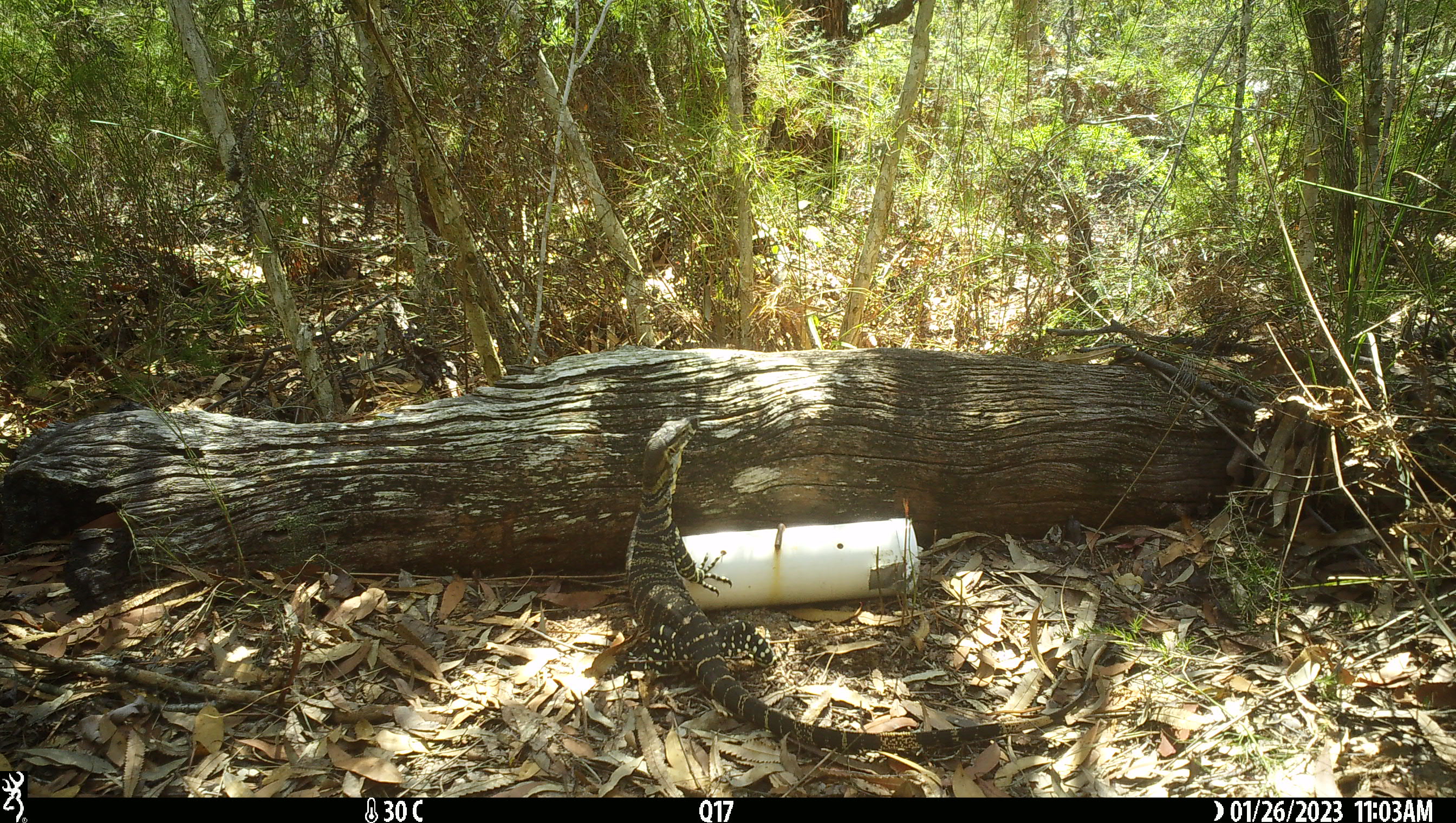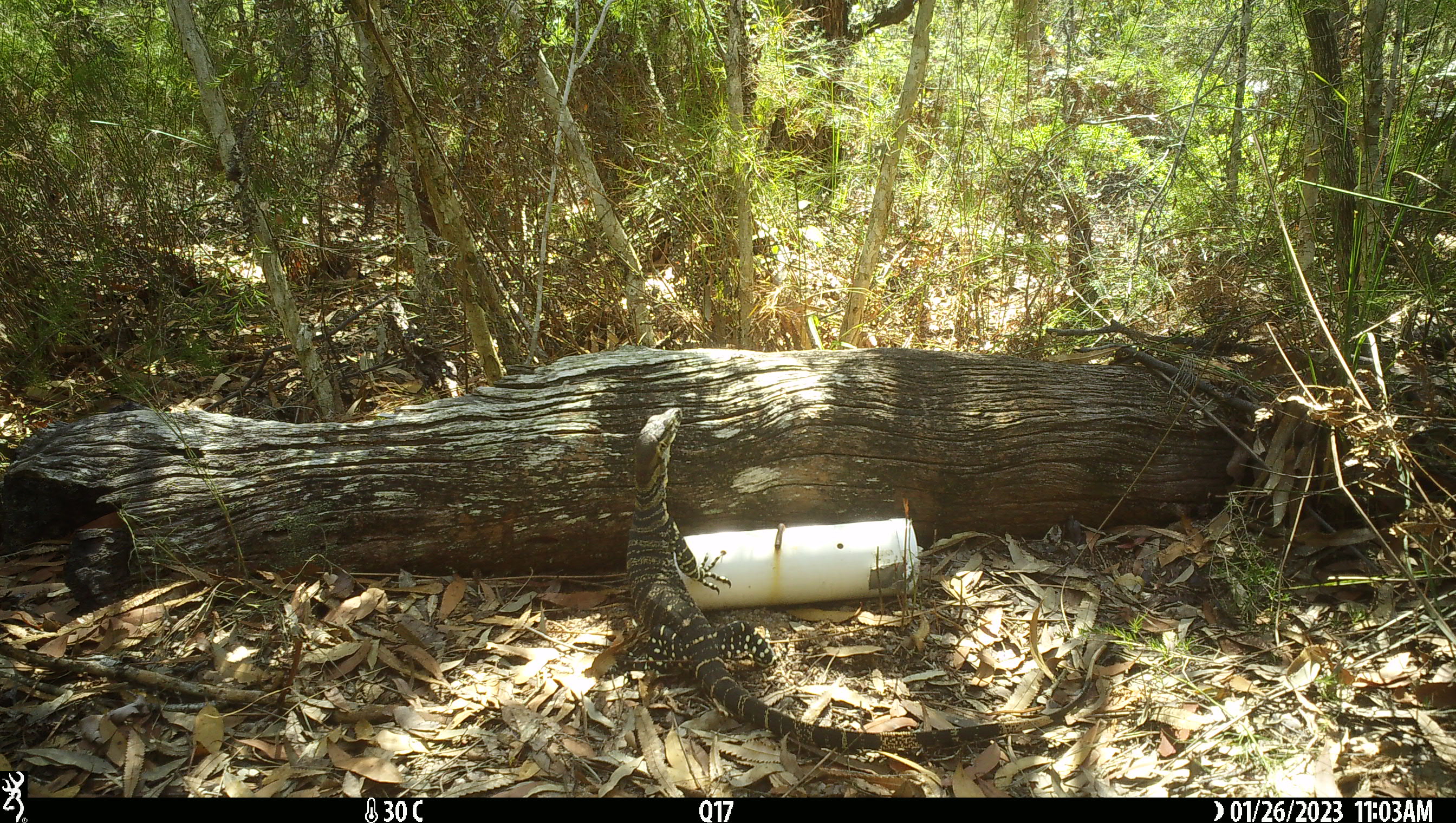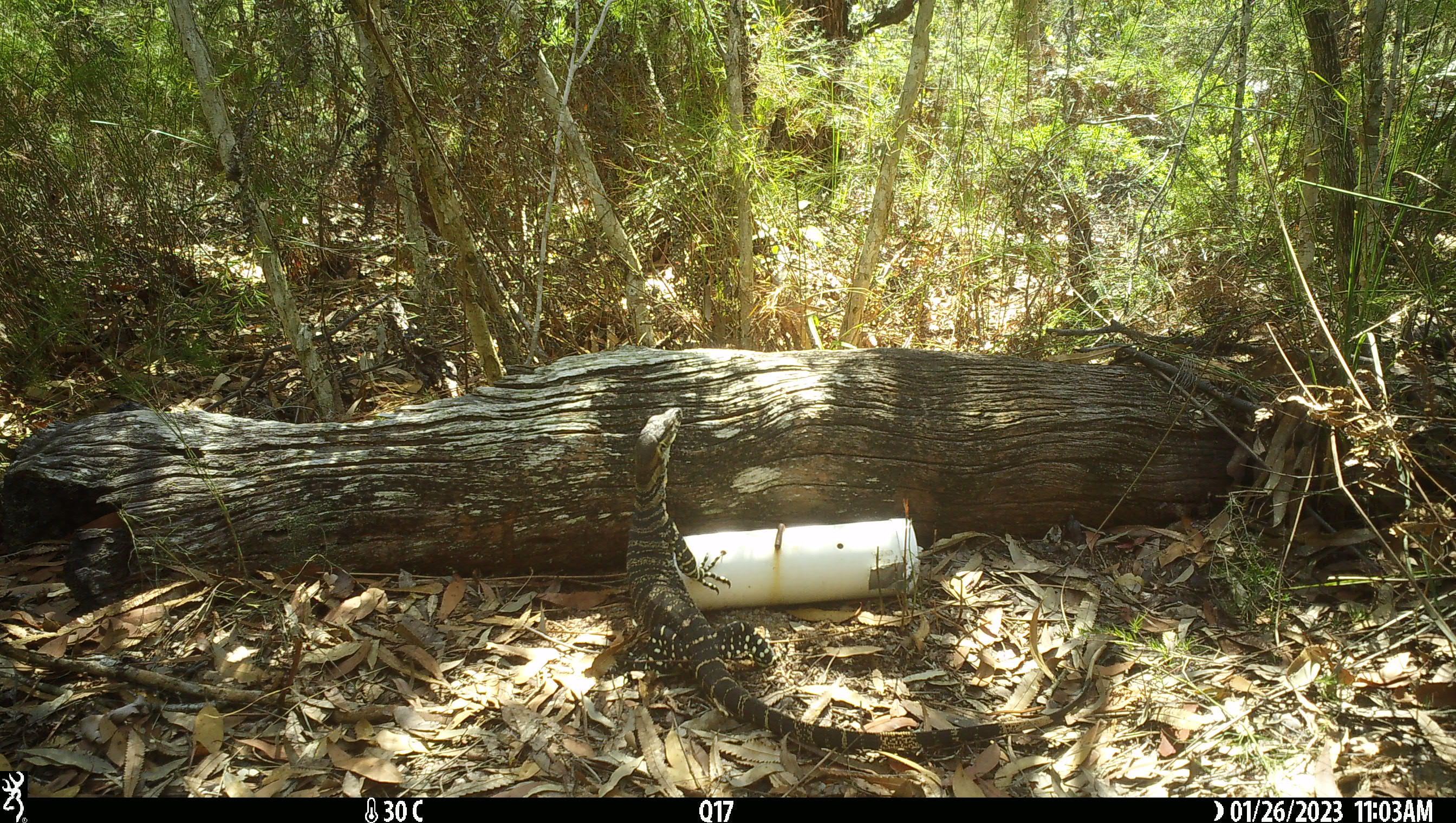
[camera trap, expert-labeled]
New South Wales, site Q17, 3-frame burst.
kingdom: Animalia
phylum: Chordata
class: Reptilia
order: Squamata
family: Varanidae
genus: Varanus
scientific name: Varanus varius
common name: lace monitor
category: goanna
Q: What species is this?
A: Goanna (lace monitor) (Varanus varius).